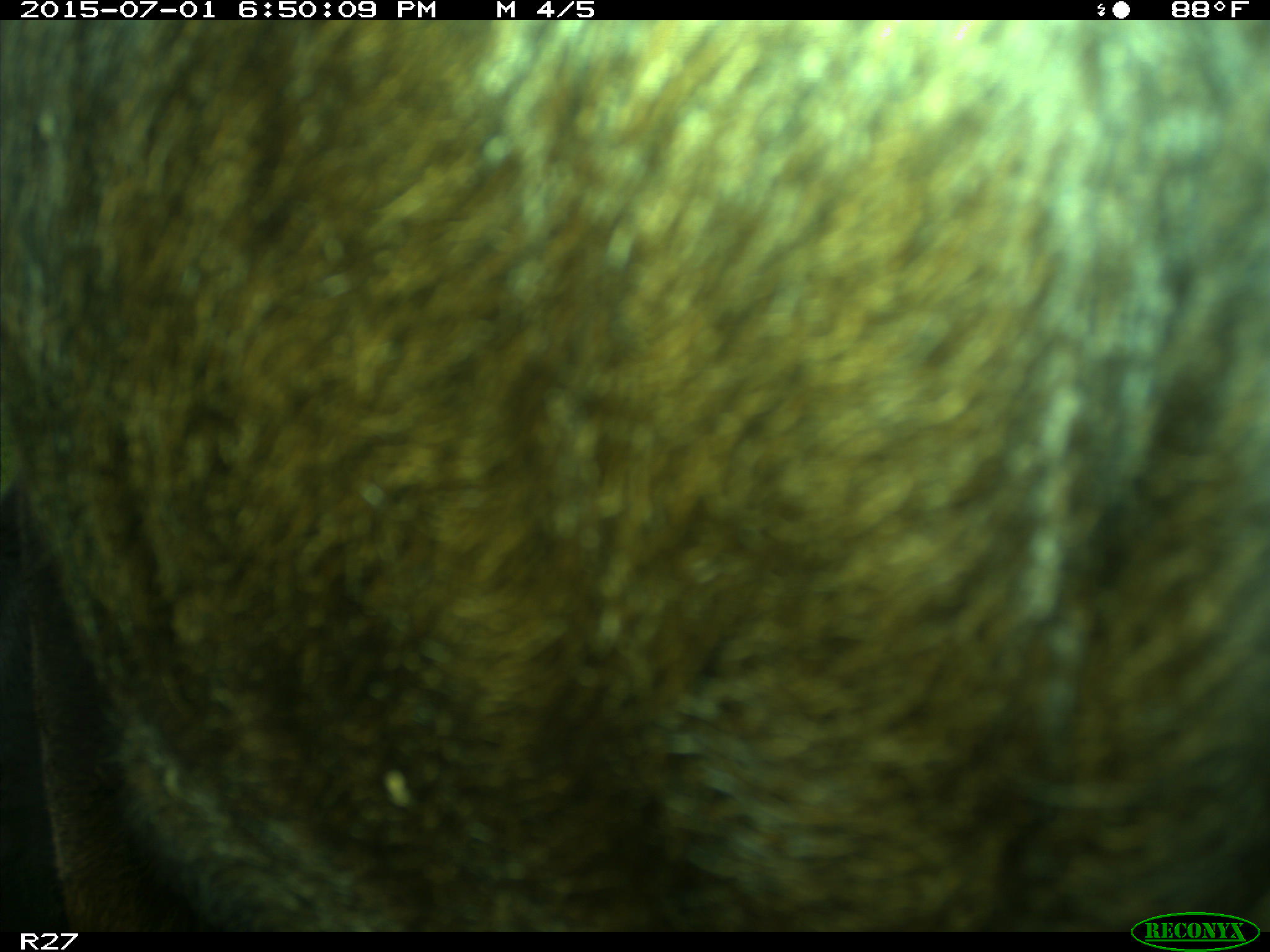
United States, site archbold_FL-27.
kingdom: Animalia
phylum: Chordata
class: Mammalia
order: Artiodactyla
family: Bovidae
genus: Bos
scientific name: Bos taurus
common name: domestic cow